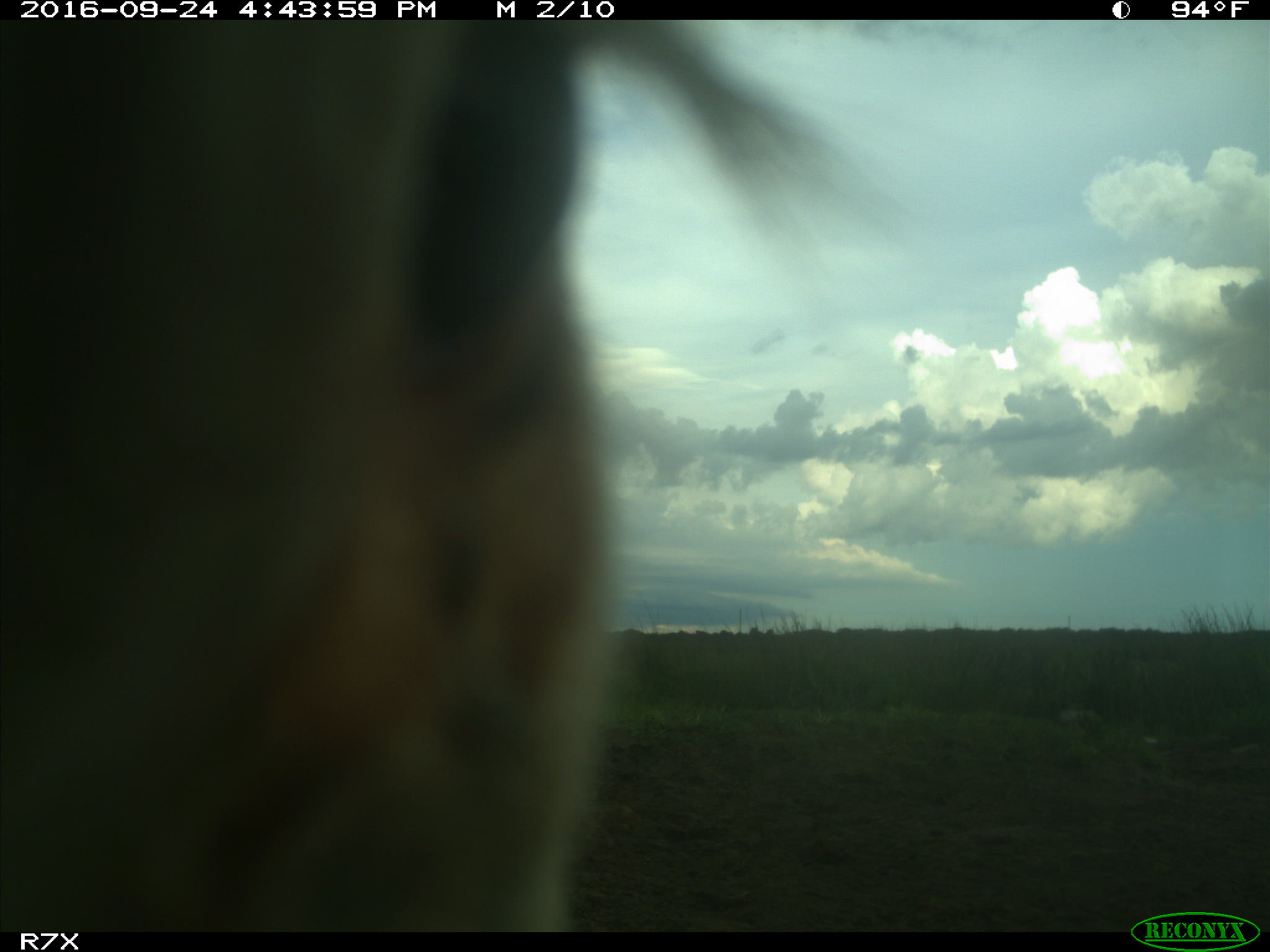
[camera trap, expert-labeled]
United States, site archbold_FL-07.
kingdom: Animalia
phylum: Chordata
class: Mammalia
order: Artiodactyla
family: Bovidae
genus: Bos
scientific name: Bos taurus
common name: domestic cow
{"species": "Bos taurus (domestic cow)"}